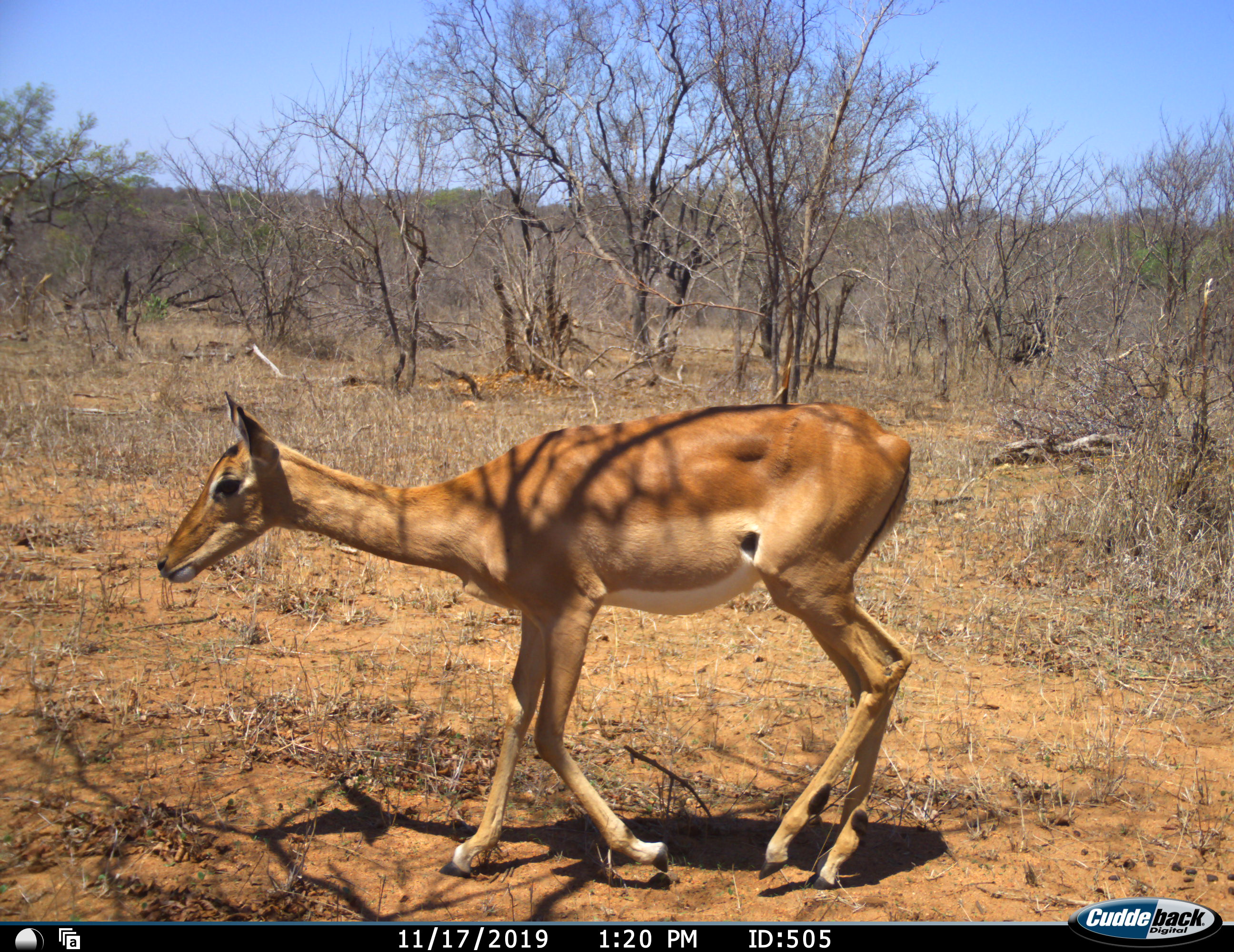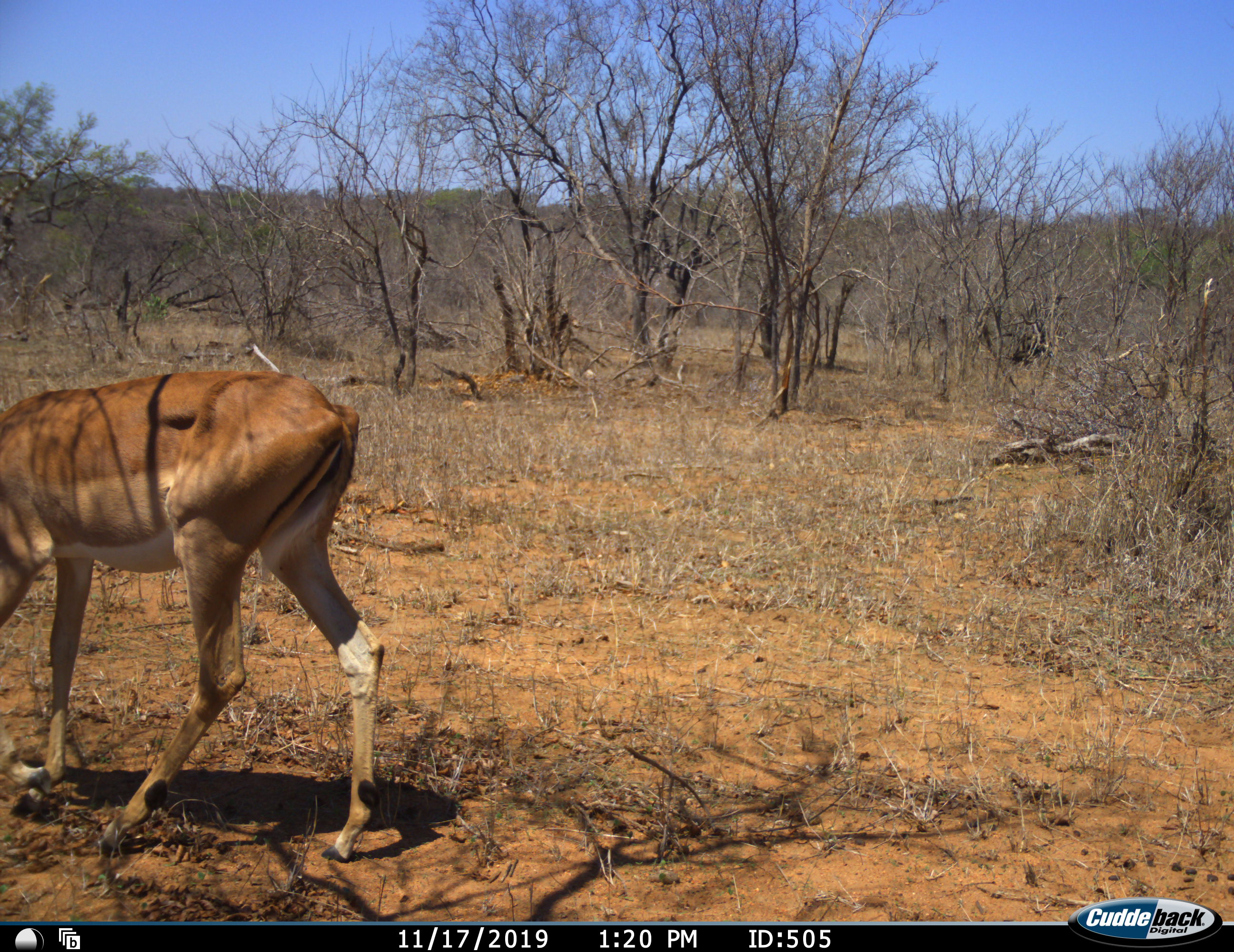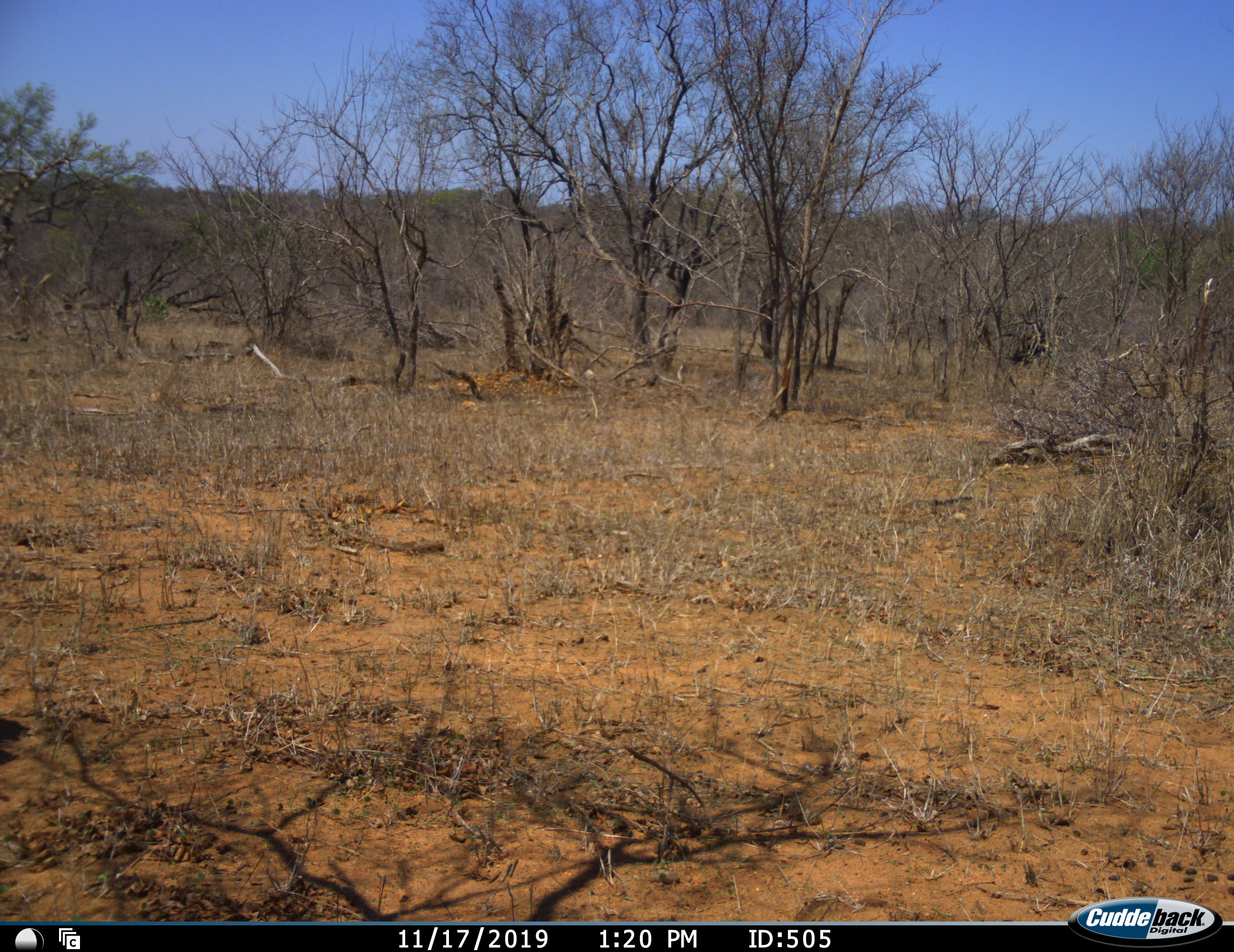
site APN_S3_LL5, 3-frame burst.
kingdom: Animalia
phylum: Chordata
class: Mammalia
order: Artiodactyla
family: Bovidae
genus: Aepyceros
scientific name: Aepyceros melampus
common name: impala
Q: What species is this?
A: Impala (Aepyceros melampus).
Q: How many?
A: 1.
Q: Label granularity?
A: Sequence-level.